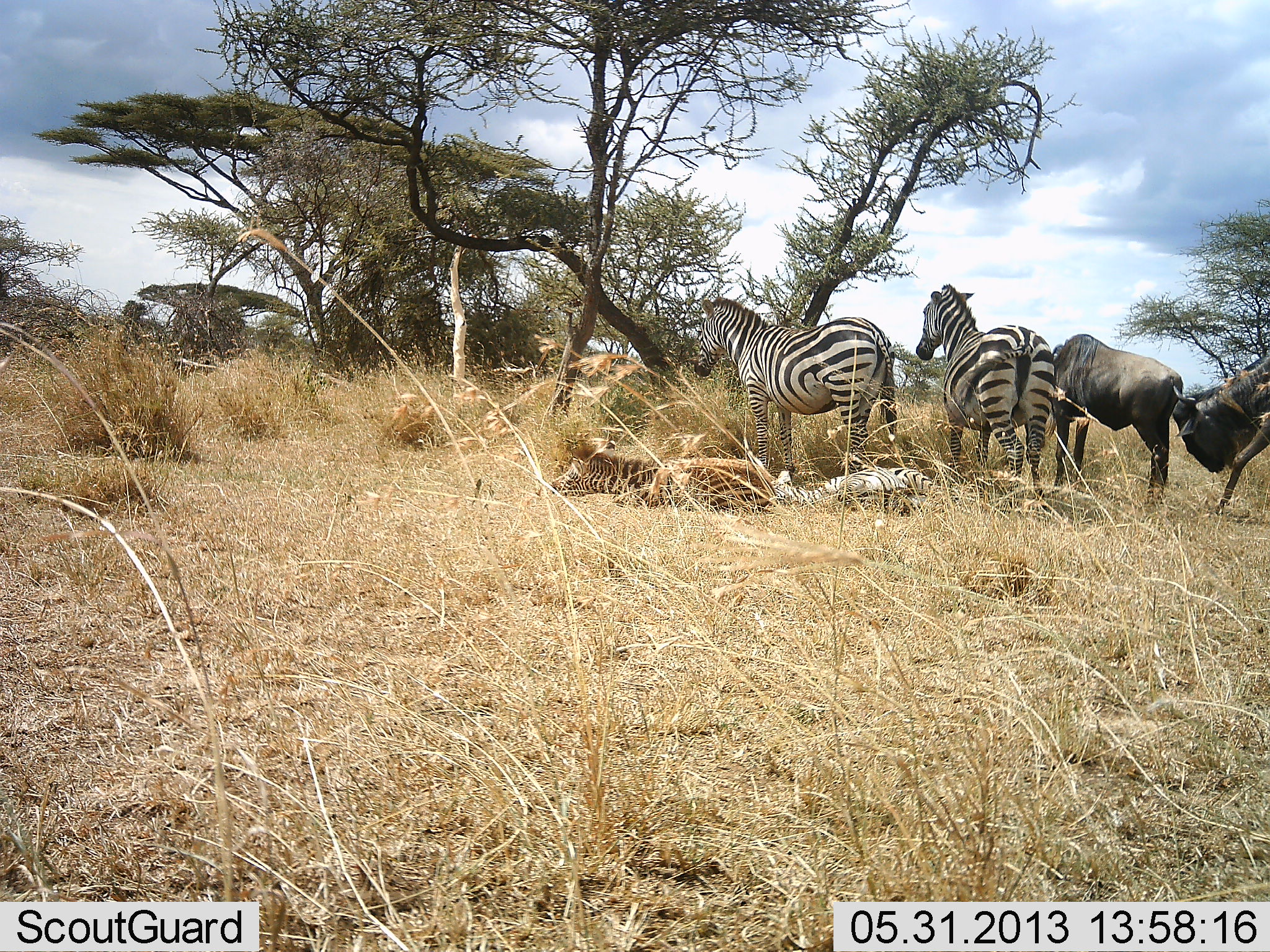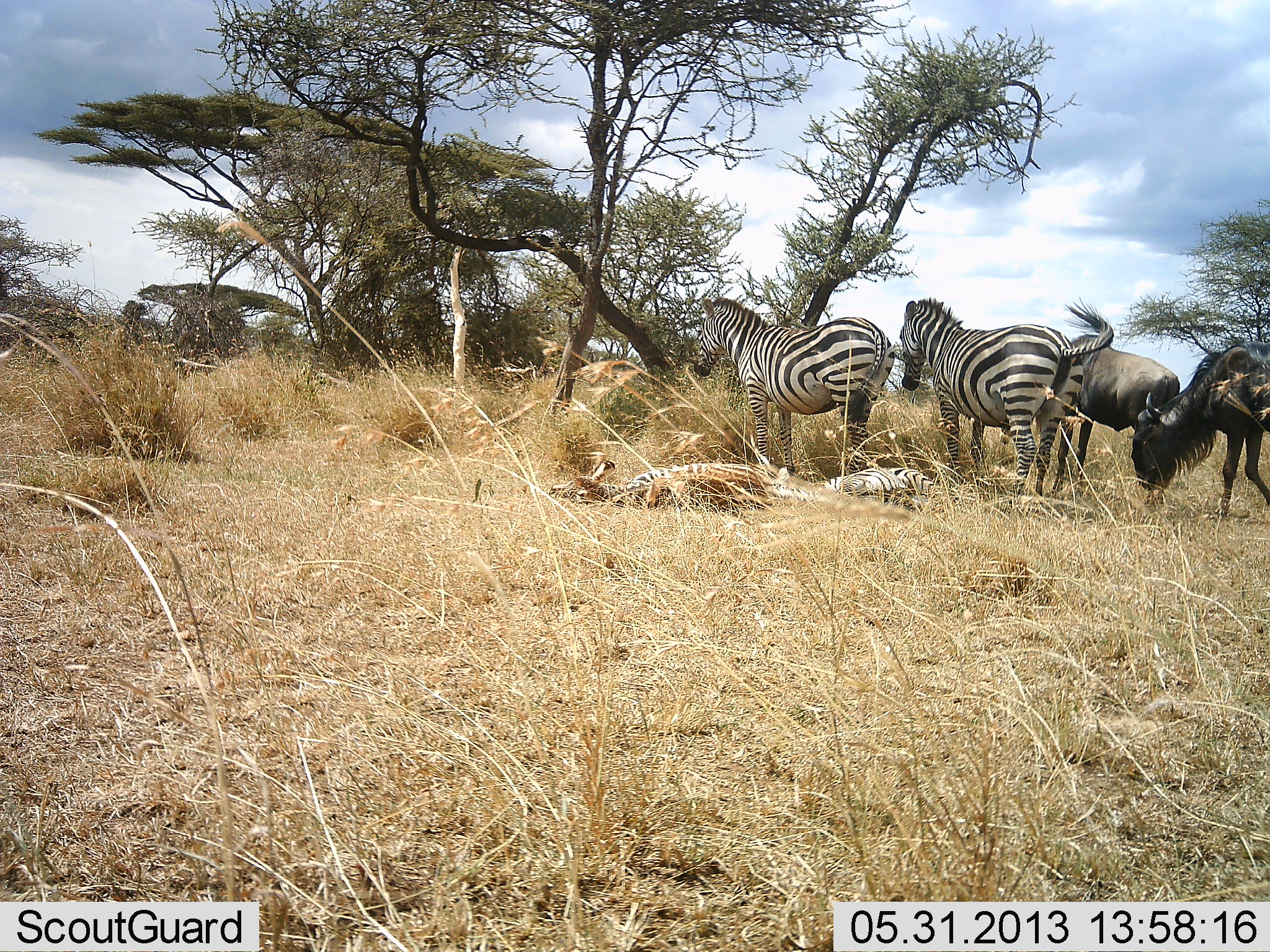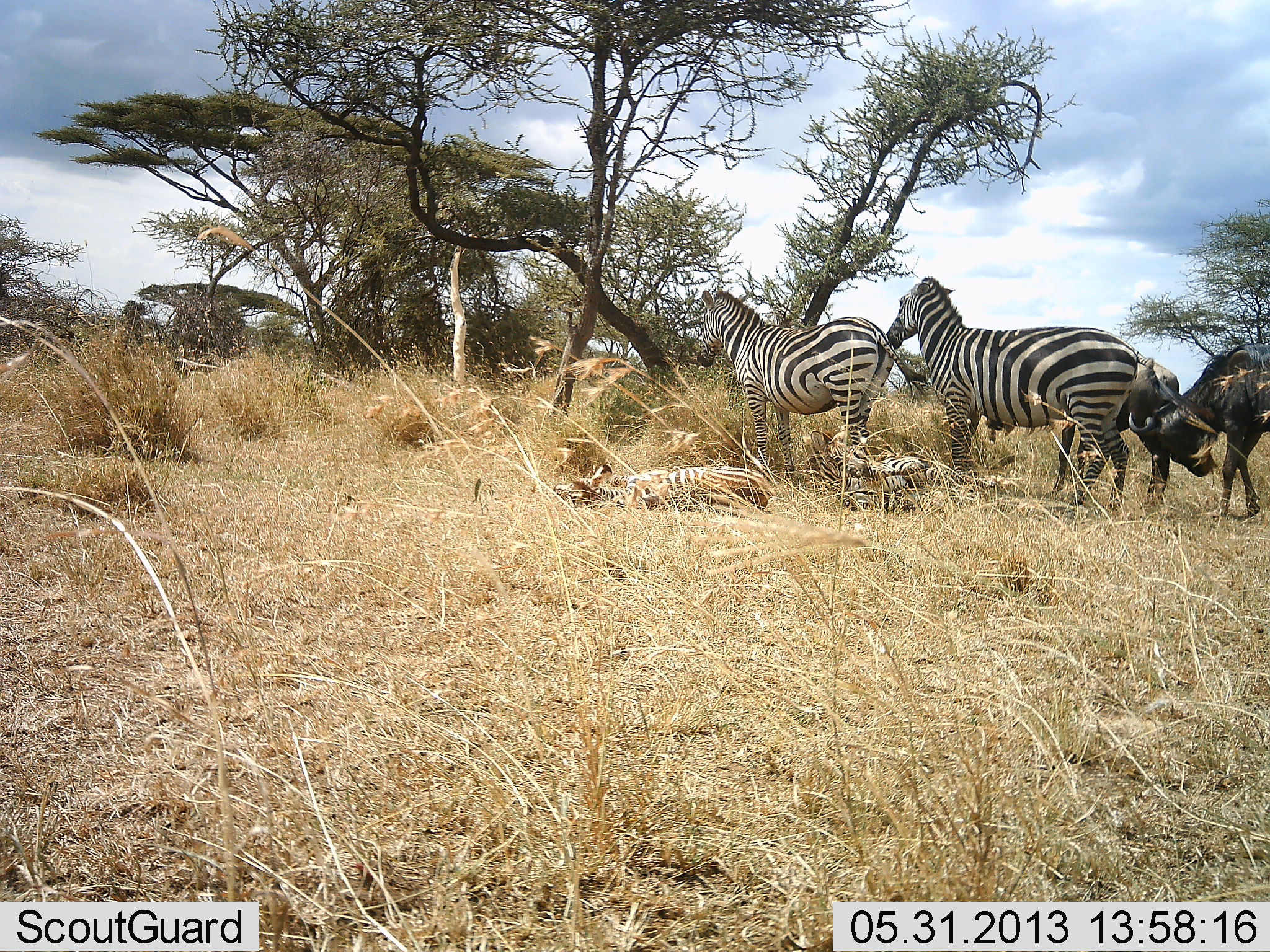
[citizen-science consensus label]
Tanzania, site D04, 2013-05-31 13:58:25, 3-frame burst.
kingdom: Animalia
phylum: Chordata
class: Mammalia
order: Artiodactyla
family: Bovidae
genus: Connochaetes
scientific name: Connochaetes taurinus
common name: blue wildebeest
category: wildebeest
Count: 2.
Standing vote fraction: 71%.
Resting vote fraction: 0%.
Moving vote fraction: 24%.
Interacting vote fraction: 38%.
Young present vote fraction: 0%.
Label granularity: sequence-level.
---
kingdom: Animalia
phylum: Chordata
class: Mammalia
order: Perissodactyla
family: Equidae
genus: Equus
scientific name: Equus quagga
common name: plains zebra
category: zebra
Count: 4.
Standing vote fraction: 80%.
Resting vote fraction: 68%.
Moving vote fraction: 24%.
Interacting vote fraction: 36%.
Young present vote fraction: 40%.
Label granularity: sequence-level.